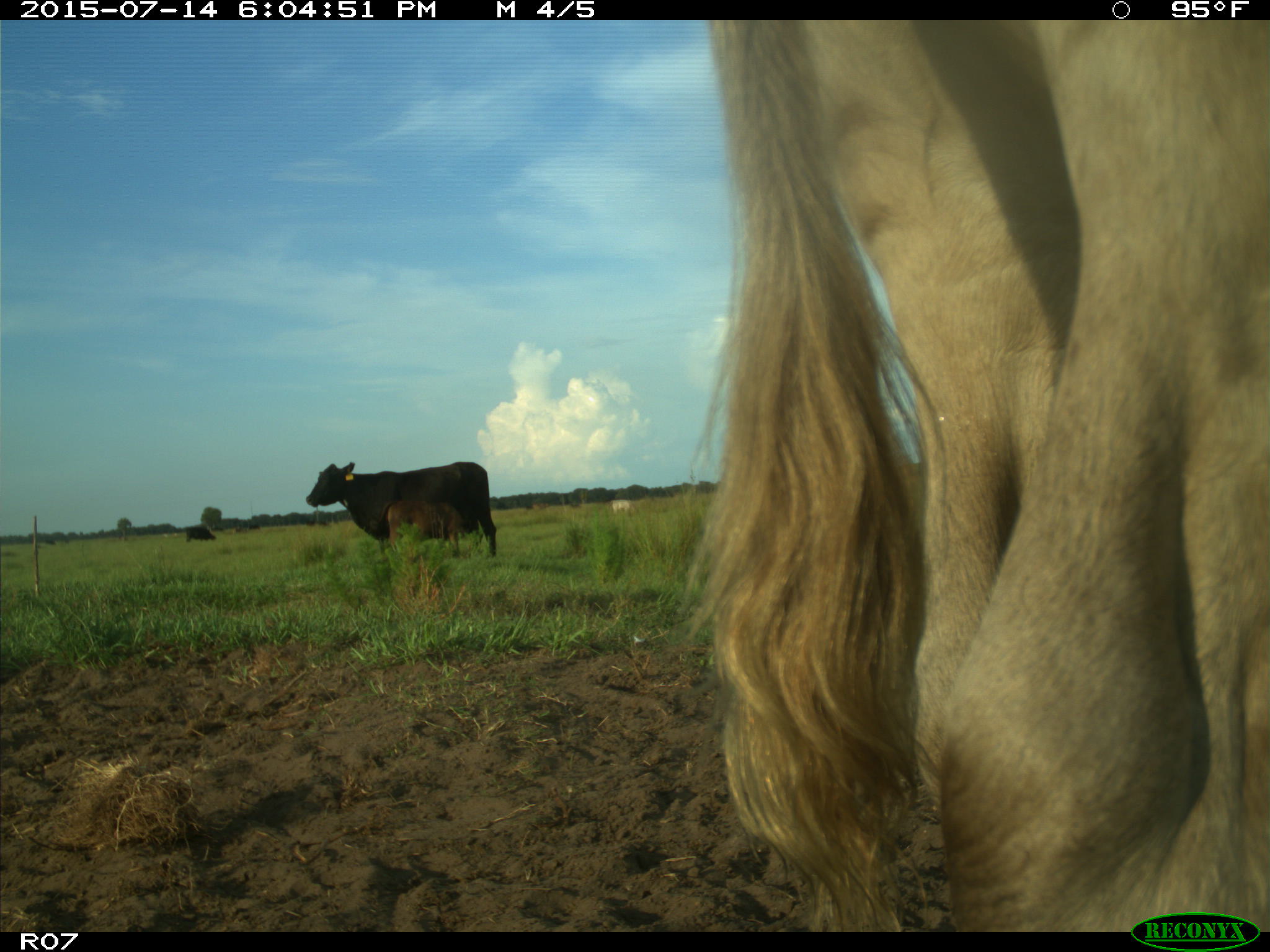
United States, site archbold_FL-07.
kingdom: Animalia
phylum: Chordata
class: Mammalia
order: Artiodactyla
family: Bovidae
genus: Bos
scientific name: Bos taurus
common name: domestic cow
Bos taurus (domestic cow).